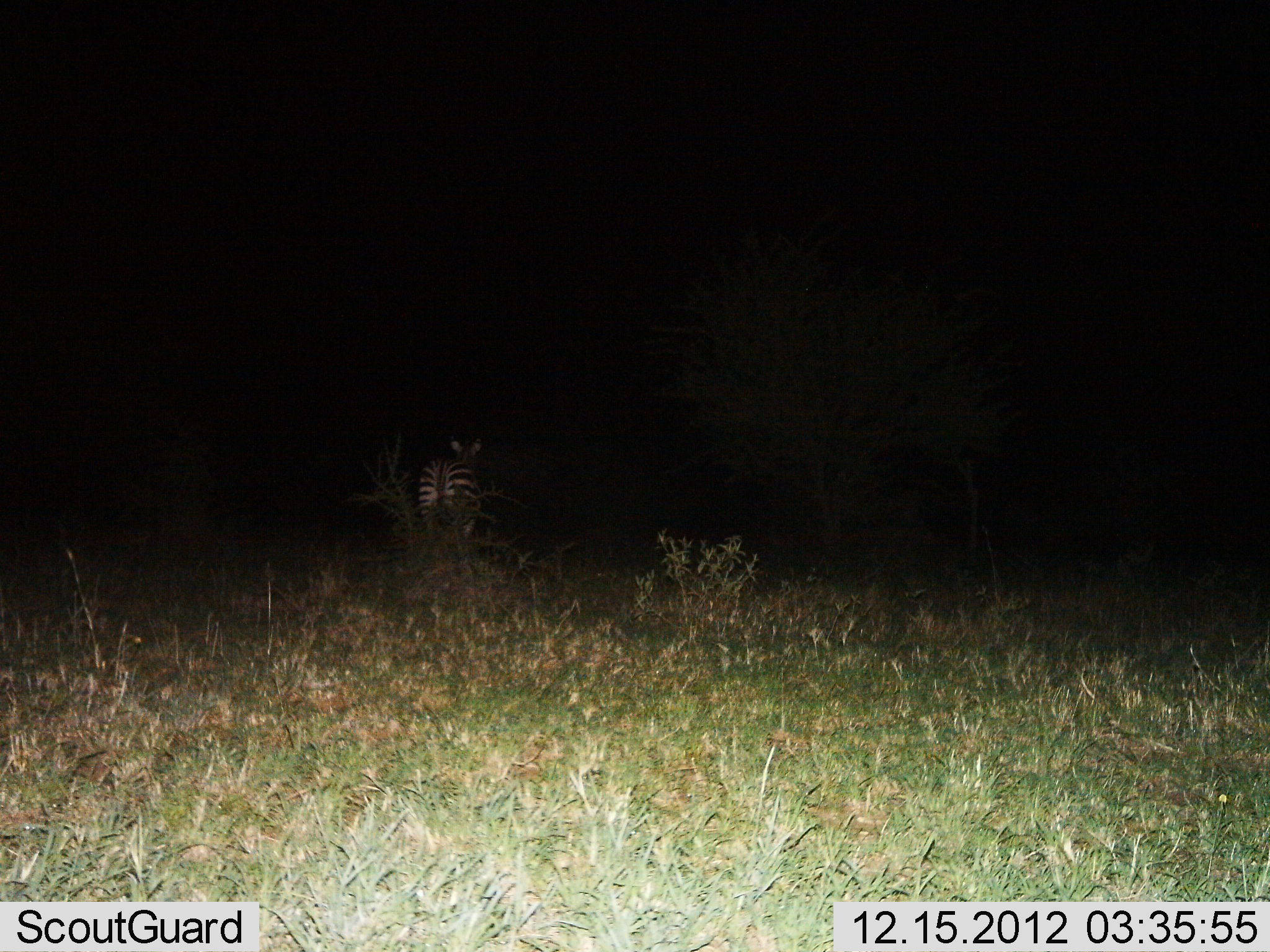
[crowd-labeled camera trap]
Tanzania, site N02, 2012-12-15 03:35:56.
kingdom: Animalia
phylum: Chordata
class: Mammalia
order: Perissodactyla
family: Equidae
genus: Equus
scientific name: Equus quagga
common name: plains zebra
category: zebra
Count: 1.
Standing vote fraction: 70%.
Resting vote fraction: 0%.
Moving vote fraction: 35%.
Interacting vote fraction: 0%.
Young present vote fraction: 0%.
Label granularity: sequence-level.